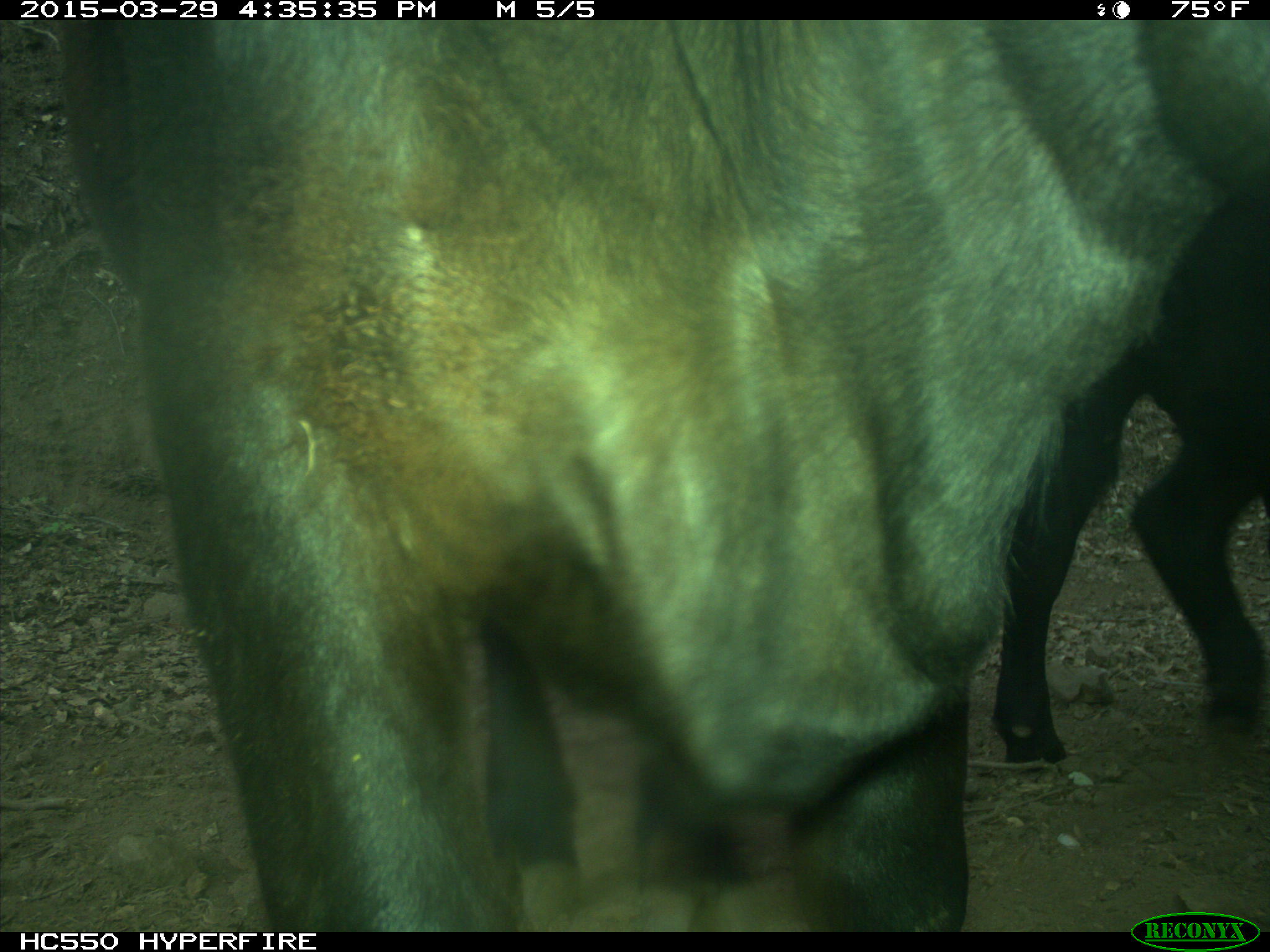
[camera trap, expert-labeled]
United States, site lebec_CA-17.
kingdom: Animalia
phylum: Chordata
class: Mammalia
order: Artiodactyla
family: Bovidae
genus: Bos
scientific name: Bos taurus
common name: domestic cow